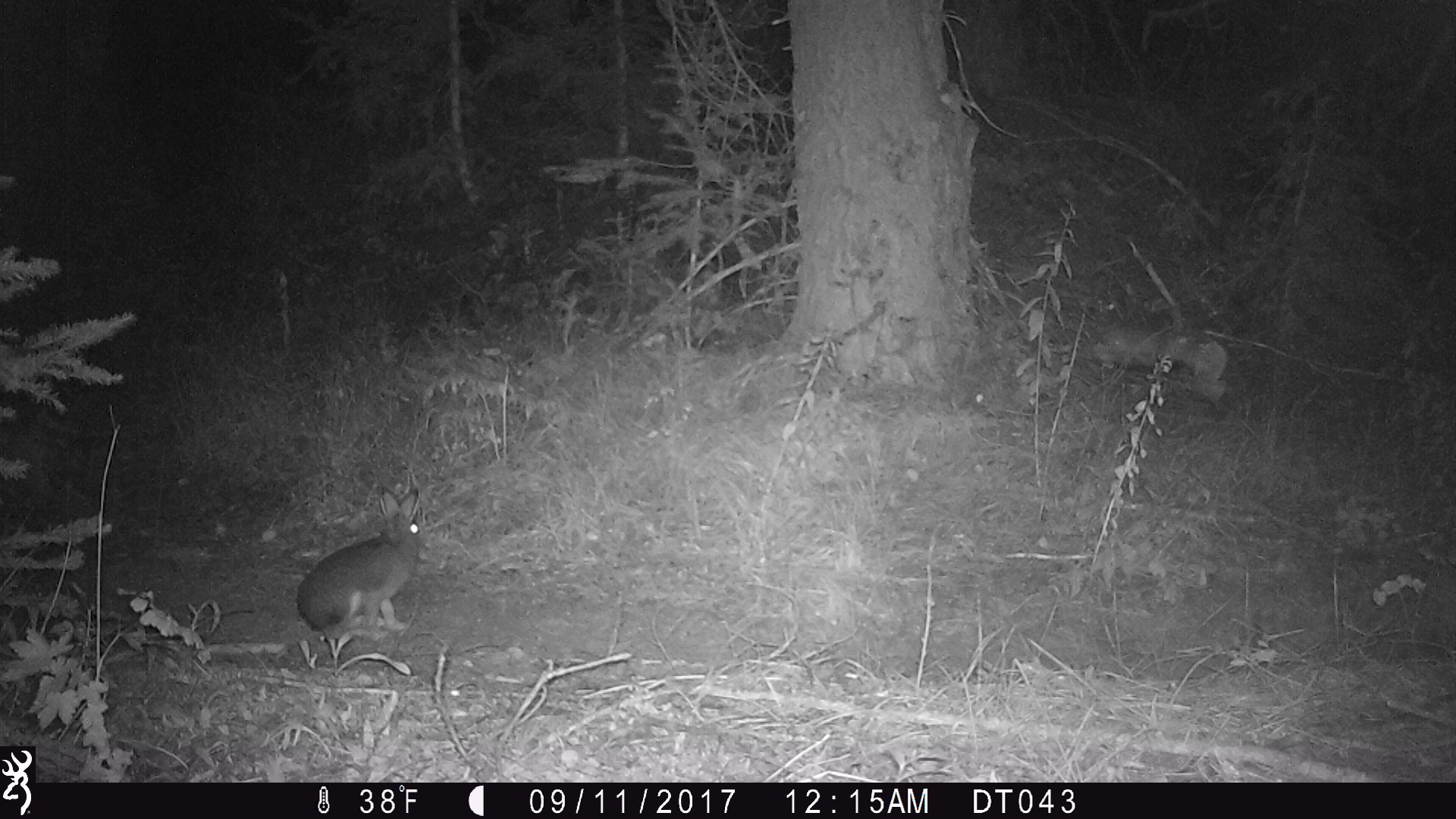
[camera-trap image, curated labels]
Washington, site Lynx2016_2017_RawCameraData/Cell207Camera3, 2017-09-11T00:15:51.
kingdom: Animalia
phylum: Chordata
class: Mammalia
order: Lagomorpha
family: Leporidae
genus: Lepus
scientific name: Lepus americanus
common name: snowshoe hare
Lepus americanus (snowshoe hare). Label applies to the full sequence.